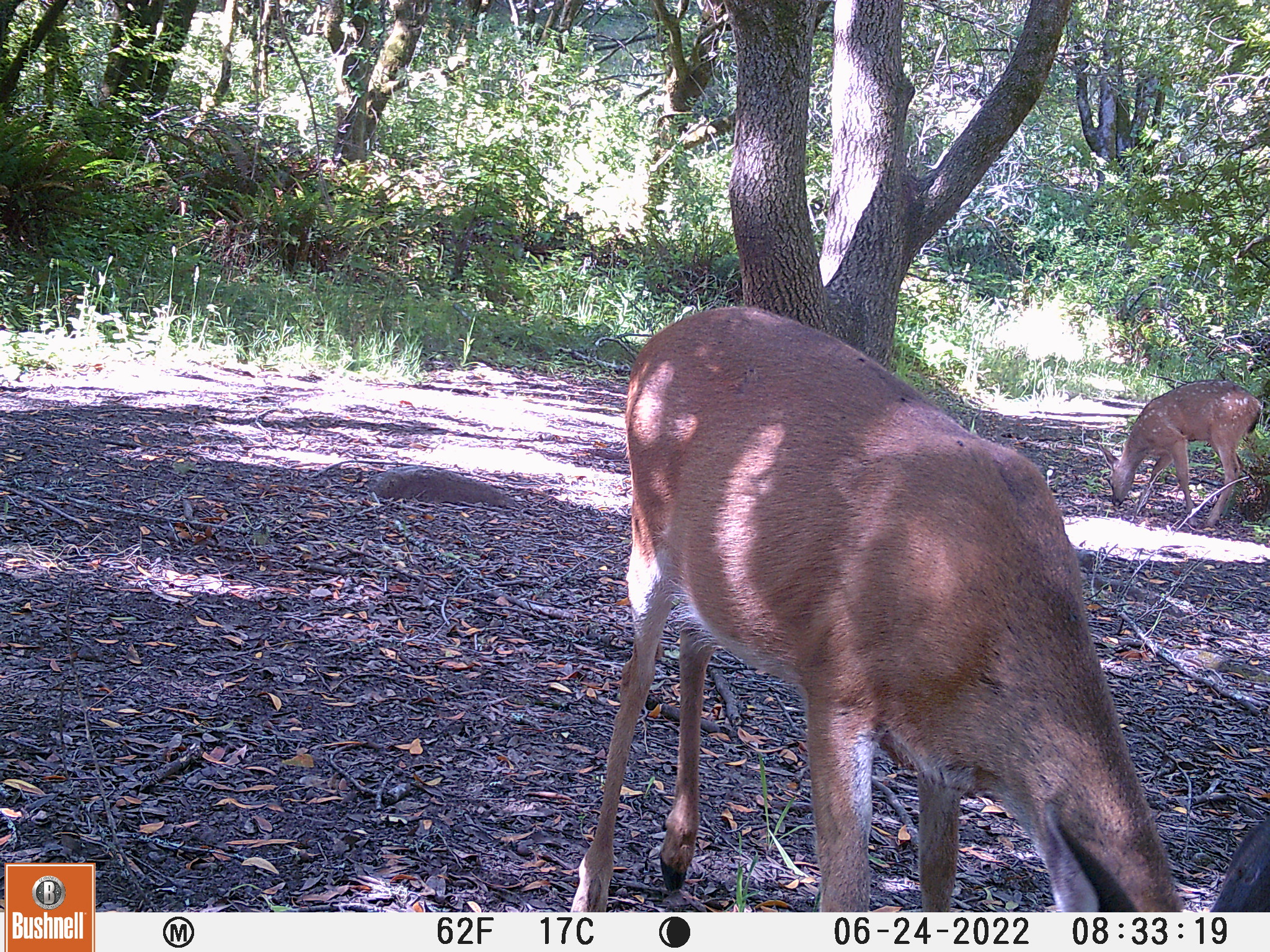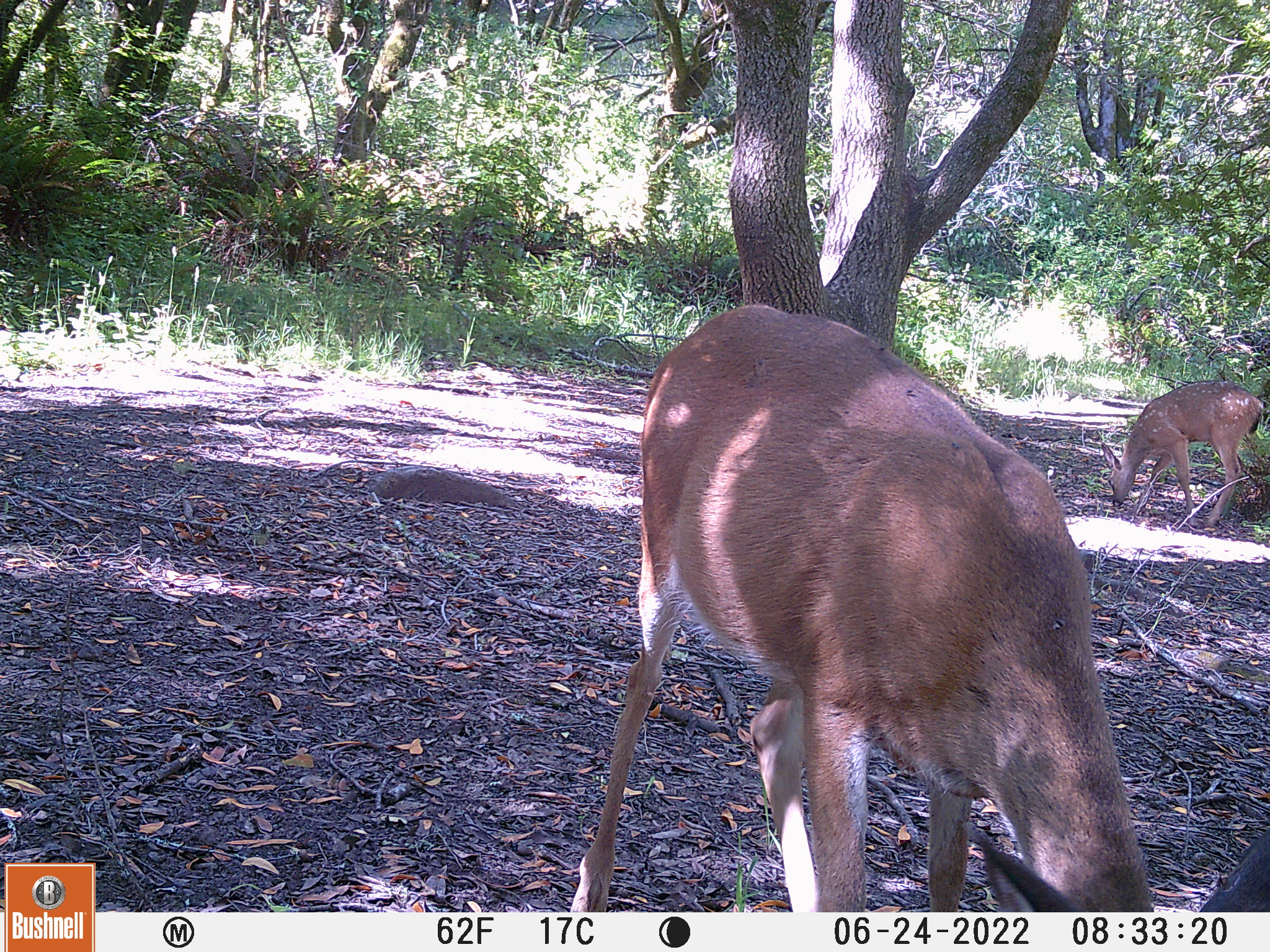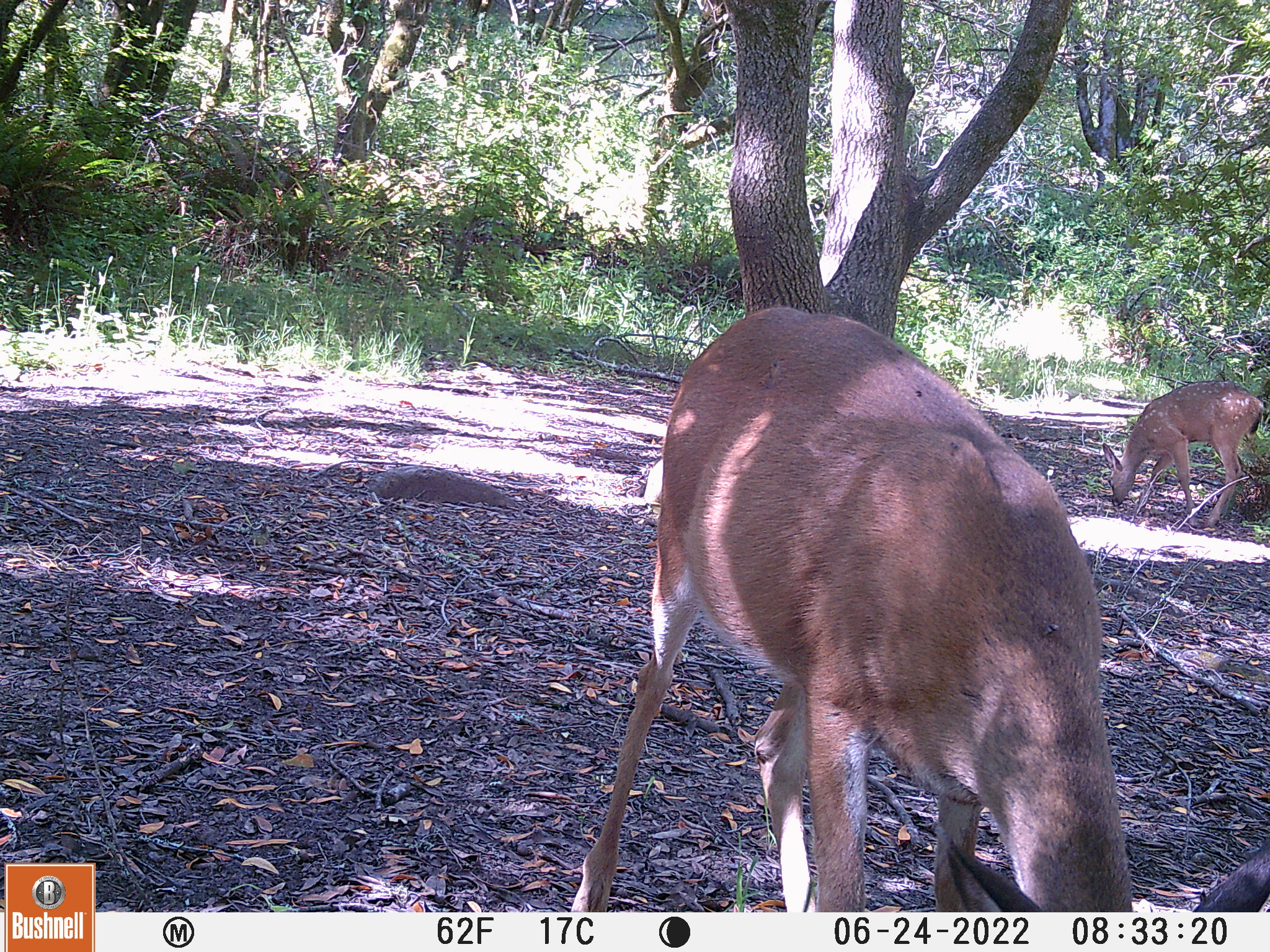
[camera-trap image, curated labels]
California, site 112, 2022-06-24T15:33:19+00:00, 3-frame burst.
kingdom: Animalia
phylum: Chordata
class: Mammalia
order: Artiodactyla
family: Cervidae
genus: Odocoileus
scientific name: Odocoileus hemionus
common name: mule deer